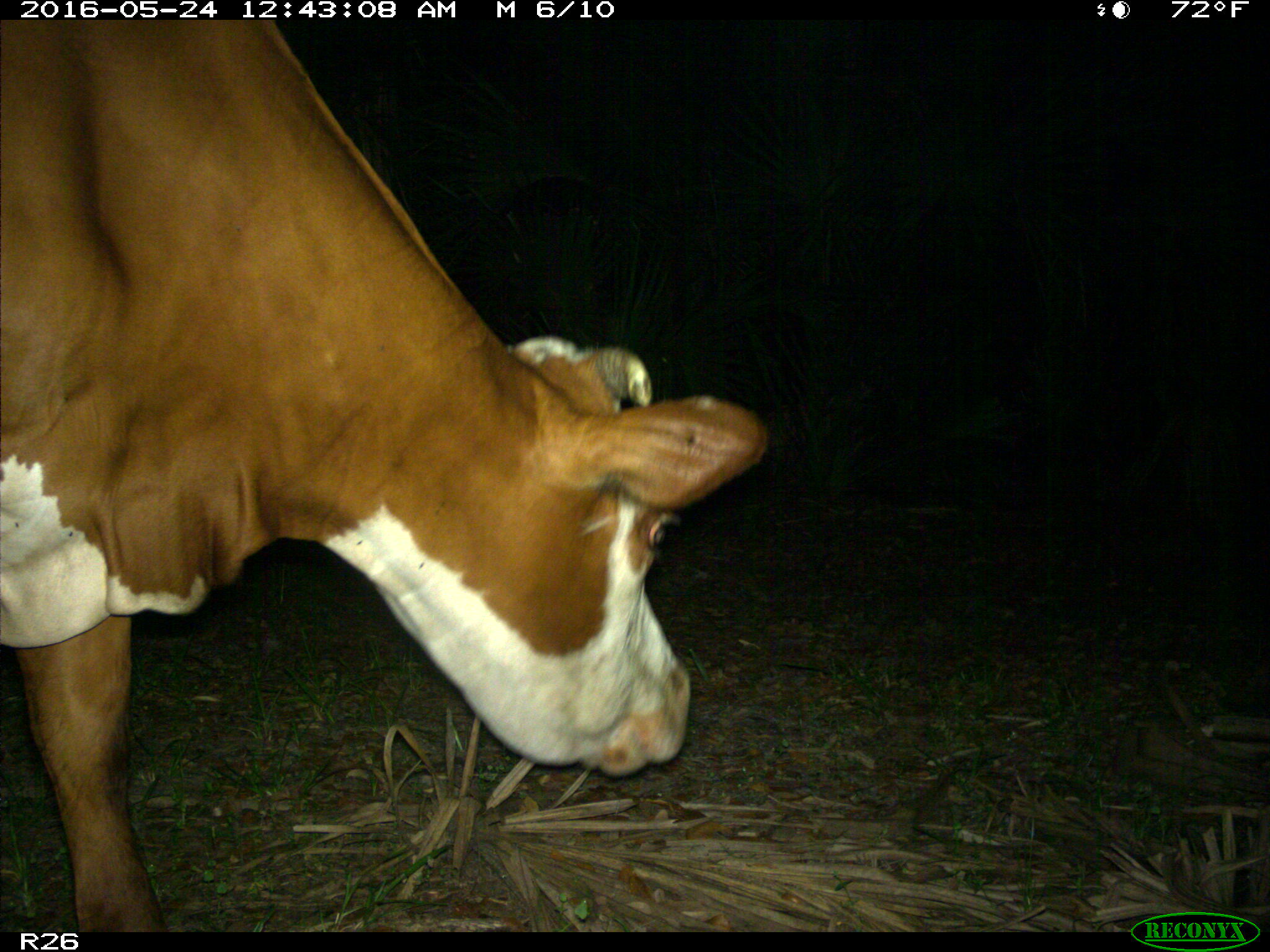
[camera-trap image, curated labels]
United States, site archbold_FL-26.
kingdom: Animalia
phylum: Chordata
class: Mammalia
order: Artiodactyla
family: Bovidae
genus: Bos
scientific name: Bos taurus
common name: domestic cow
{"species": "Bos taurus (domestic cow)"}